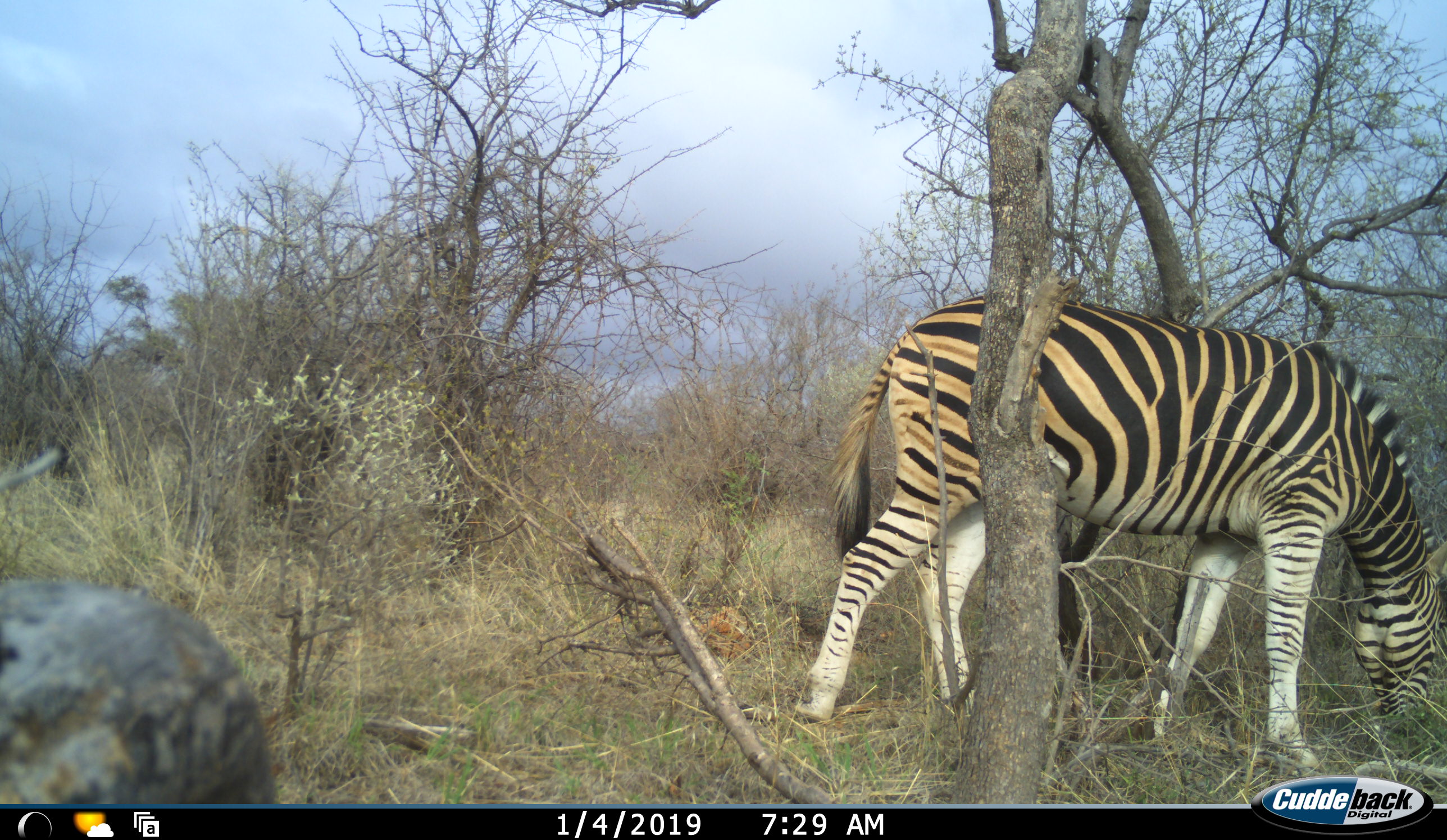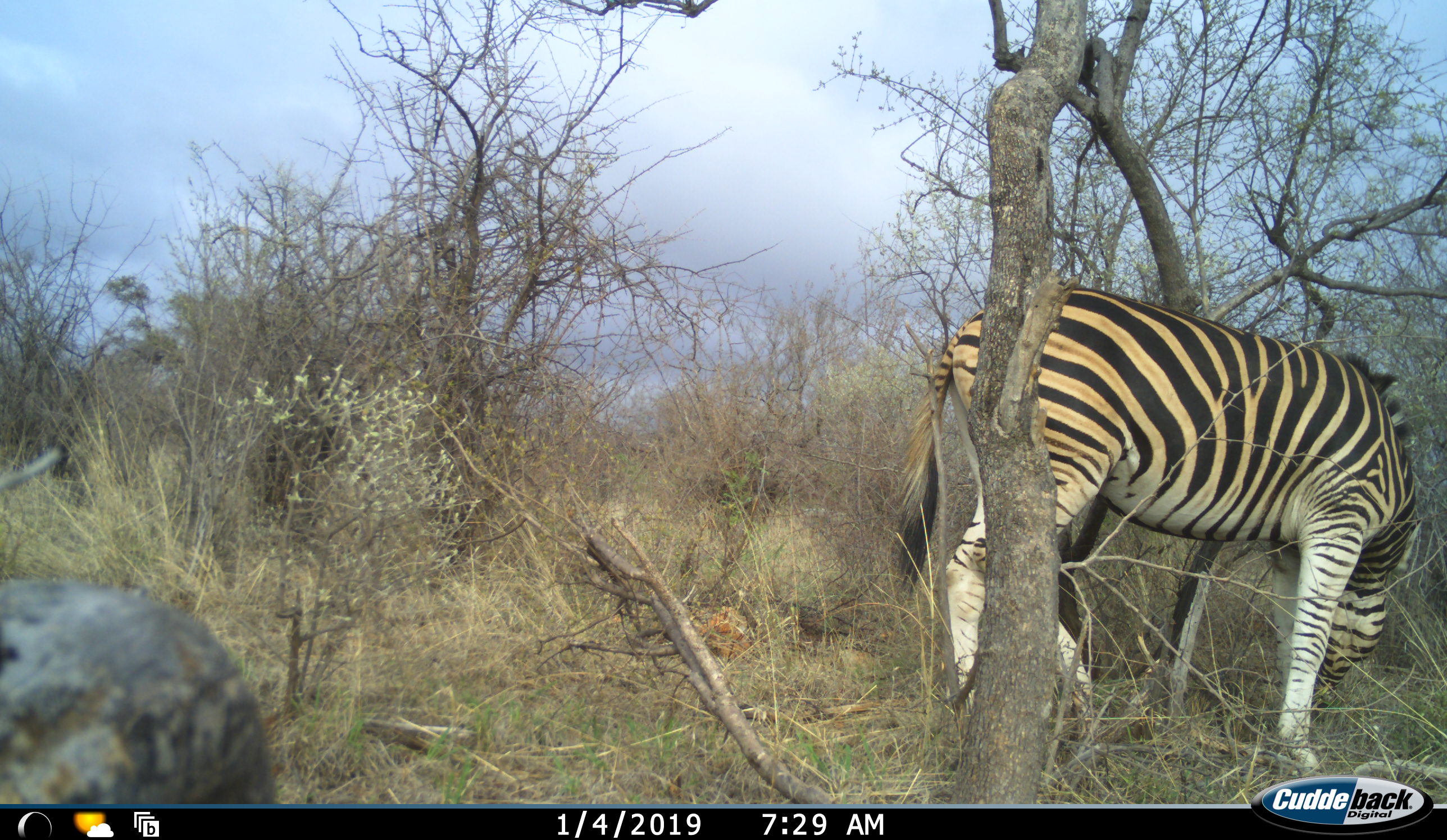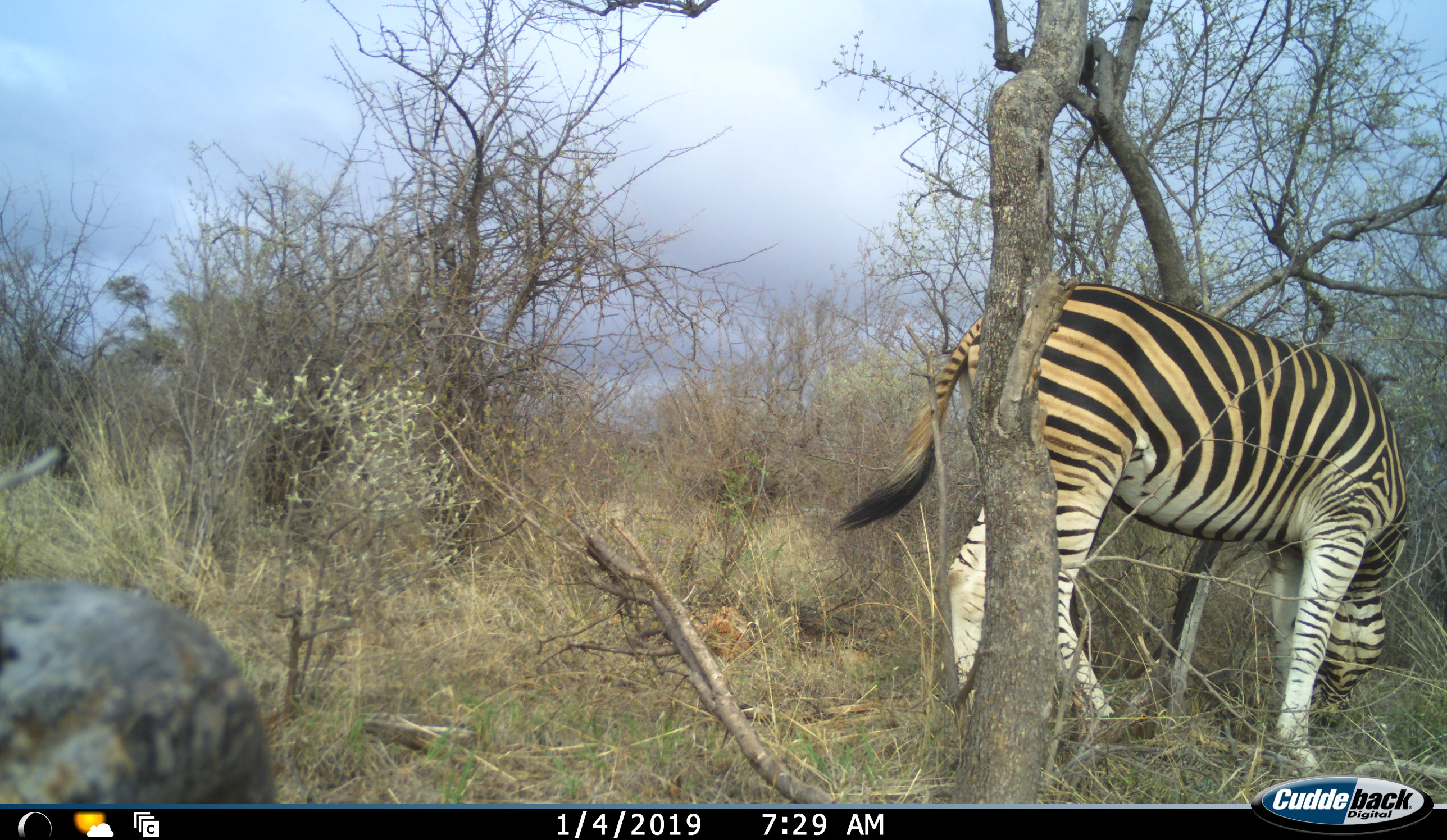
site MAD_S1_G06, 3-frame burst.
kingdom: Animalia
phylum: Chordata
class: Mammalia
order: Perissodactyla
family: Equidae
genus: Equus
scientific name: Equus quagga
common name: plains zebra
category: zebraplains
Zebraplains (plains zebra) (Equus quagga), count 1. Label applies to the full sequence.